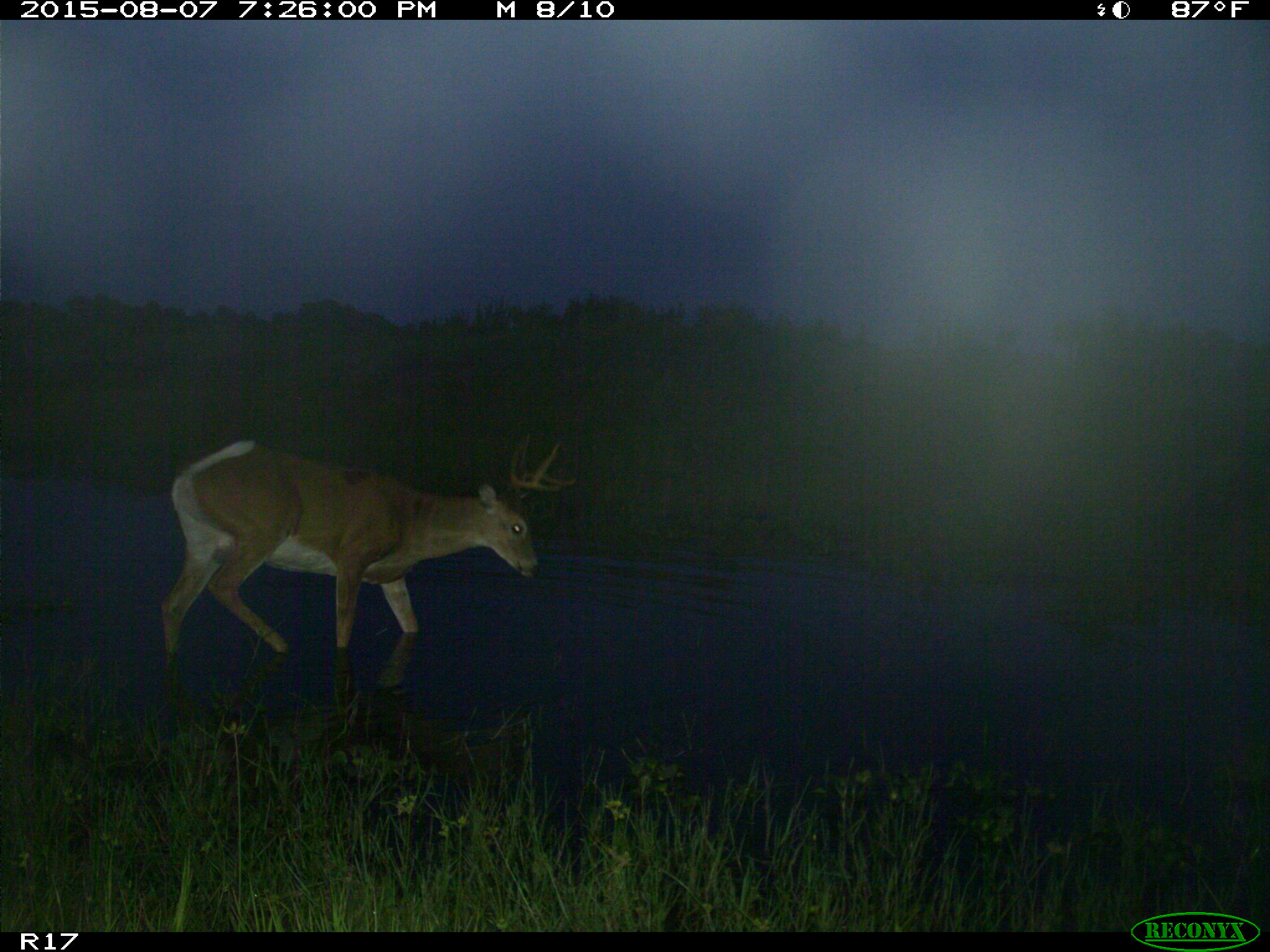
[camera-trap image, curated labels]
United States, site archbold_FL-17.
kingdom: Animalia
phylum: Chordata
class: Mammalia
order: Artiodactyla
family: Cervidae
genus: Odocoileus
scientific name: Odocoileus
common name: deer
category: unidentified deer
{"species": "unidentified deer (deer) (Odocoileus)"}